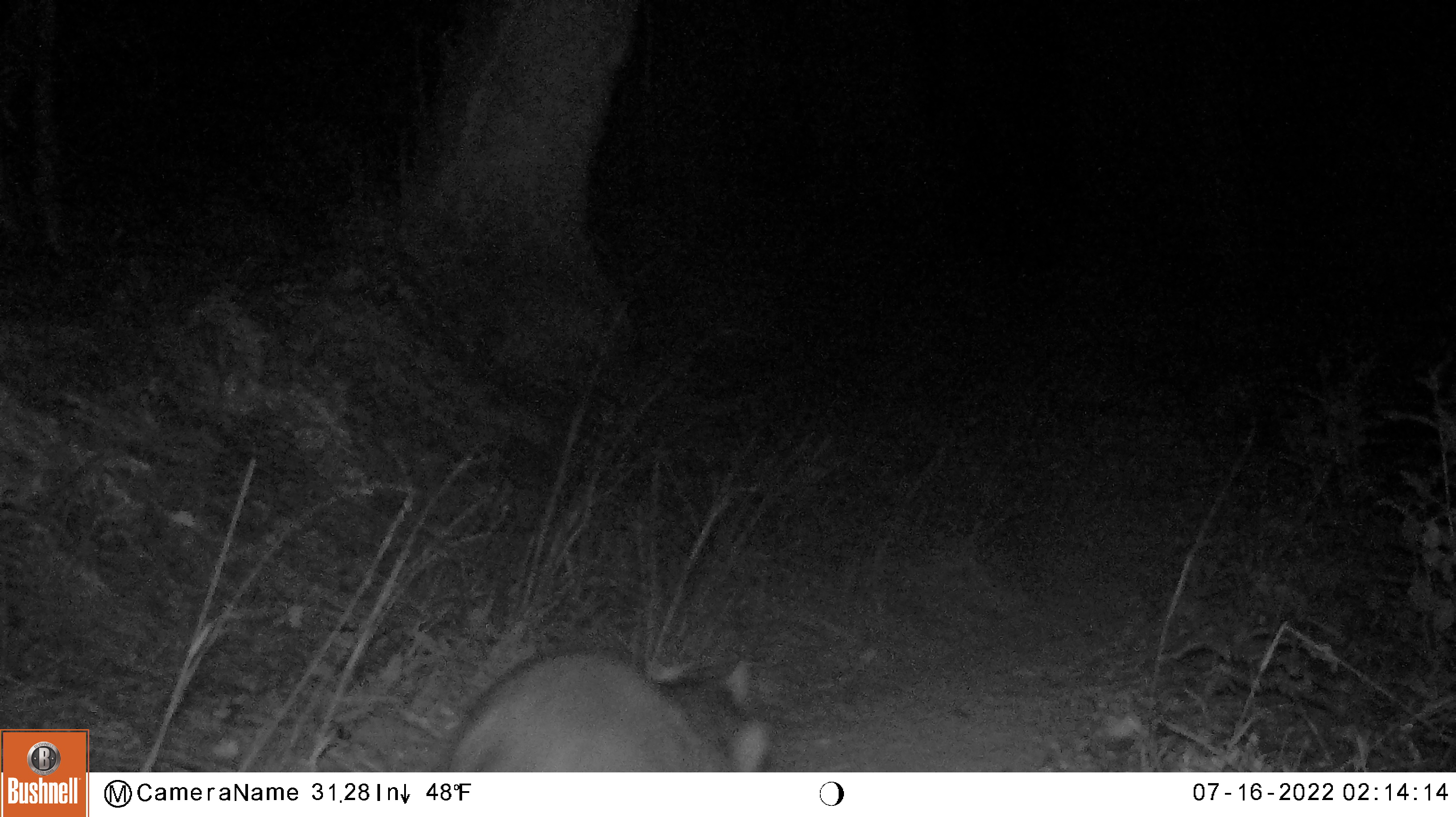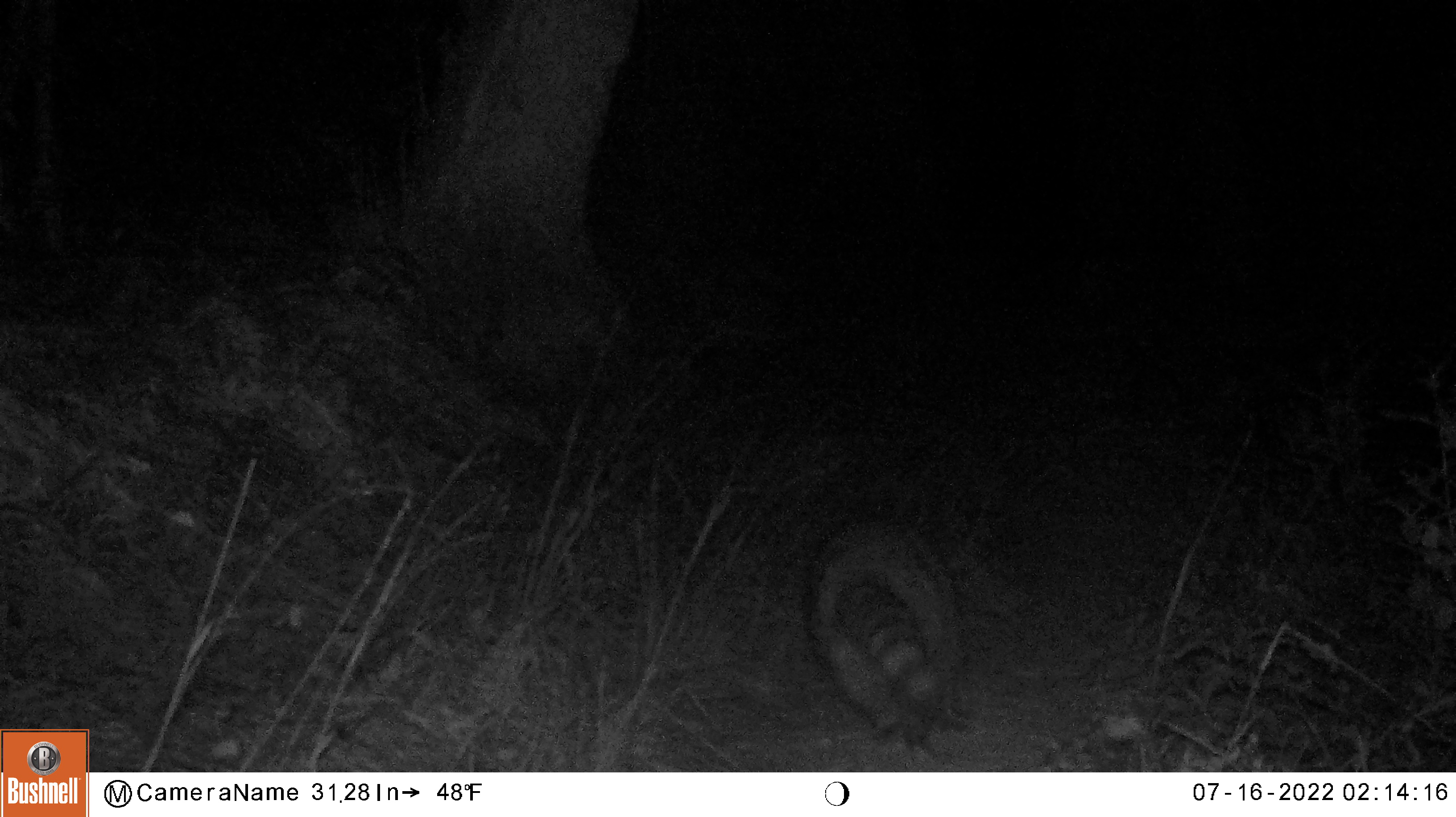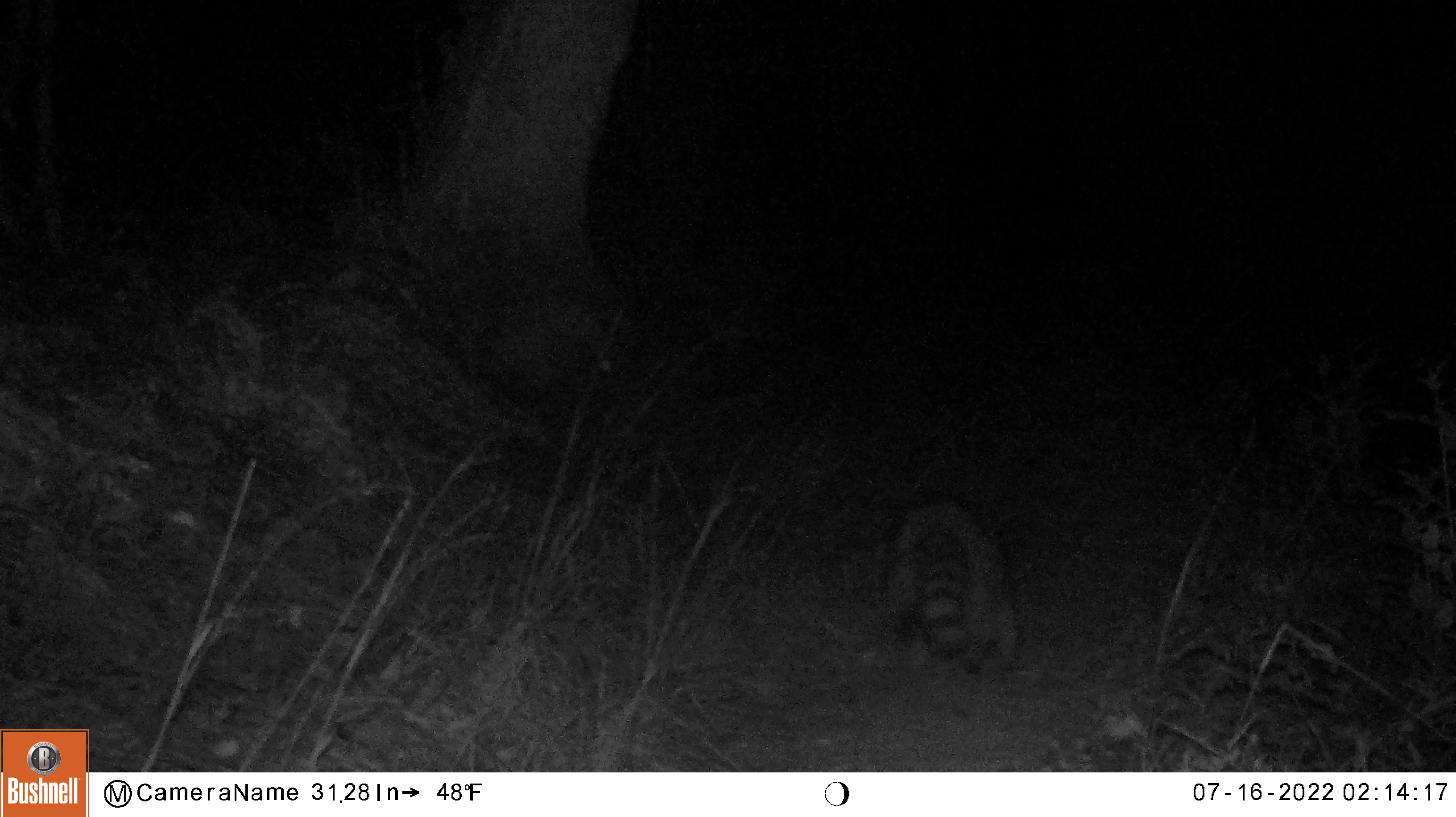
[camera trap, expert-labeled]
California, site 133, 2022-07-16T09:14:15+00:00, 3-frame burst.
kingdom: Animalia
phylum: Chordata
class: Mammalia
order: Carnivora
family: Procyonidae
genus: Procyon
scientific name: Procyon lotor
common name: raccoon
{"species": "raccoon (Procyon lotor)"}